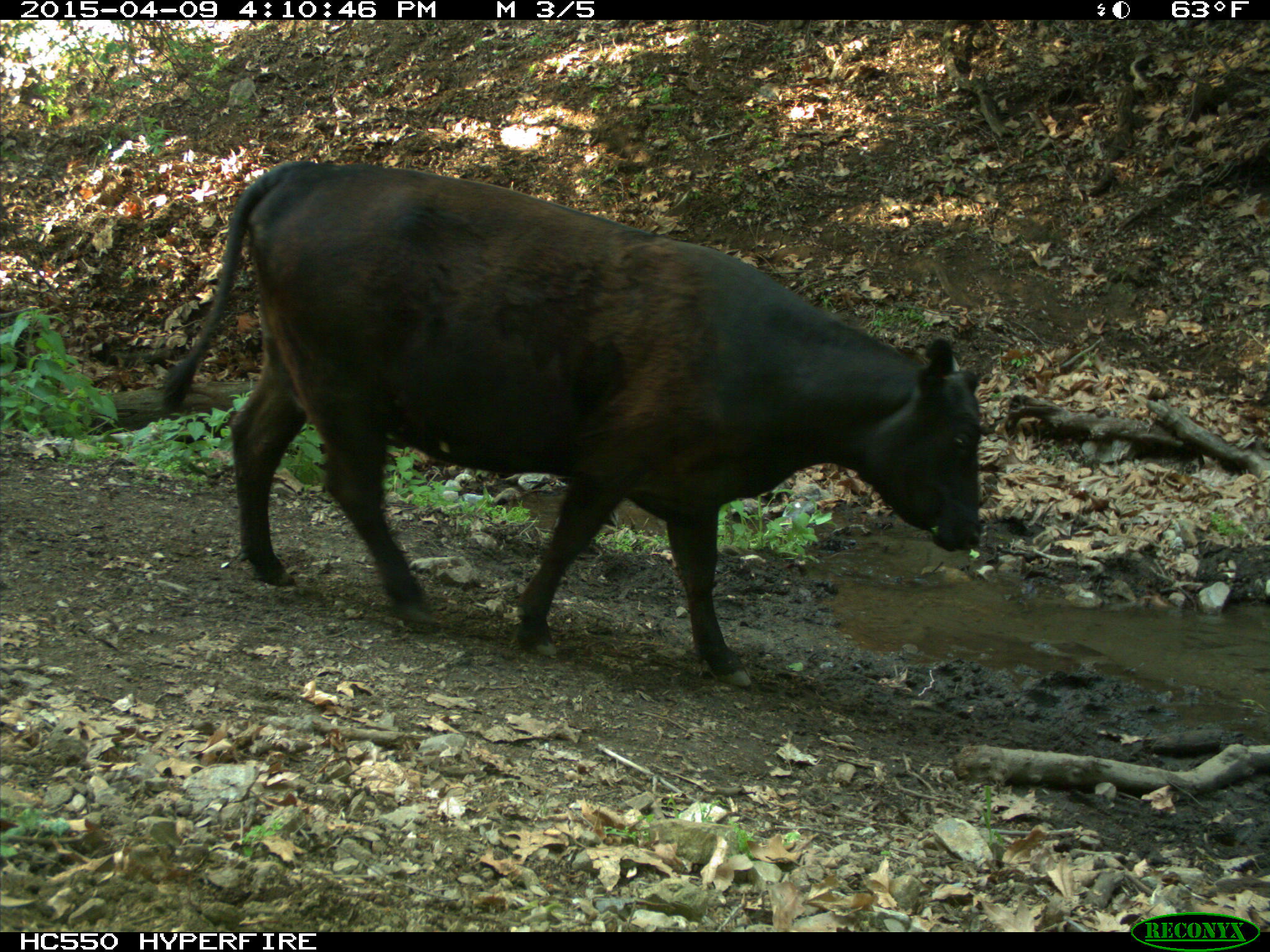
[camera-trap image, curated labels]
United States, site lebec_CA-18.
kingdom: Animalia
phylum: Chordata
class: Mammalia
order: Artiodactyla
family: Bovidae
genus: Bos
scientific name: Bos taurus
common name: domestic cow